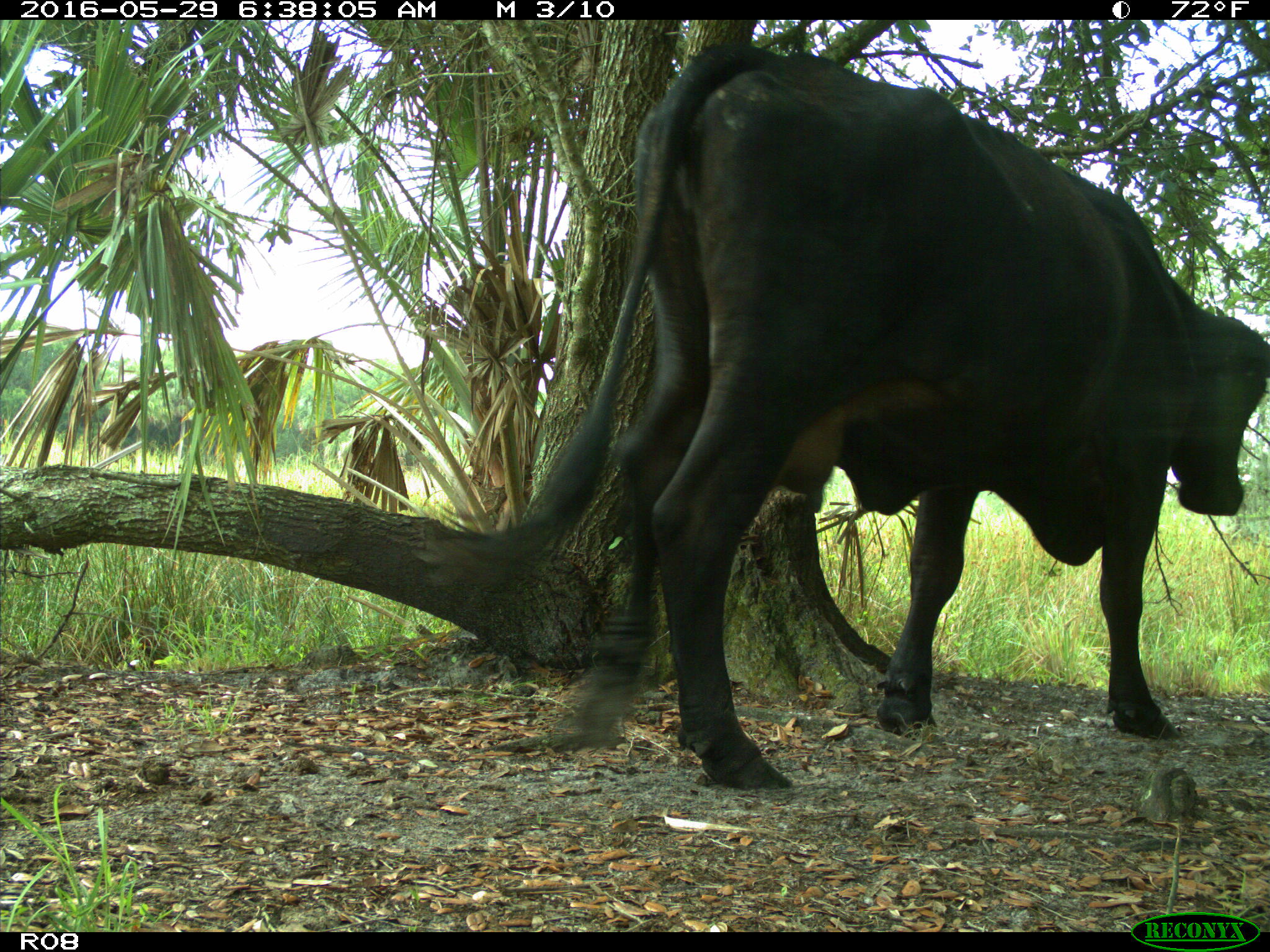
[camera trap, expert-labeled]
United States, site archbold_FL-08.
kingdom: Animalia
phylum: Chordata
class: Mammalia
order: Artiodactyla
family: Bovidae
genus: Bos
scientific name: Bos taurus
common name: domestic cow